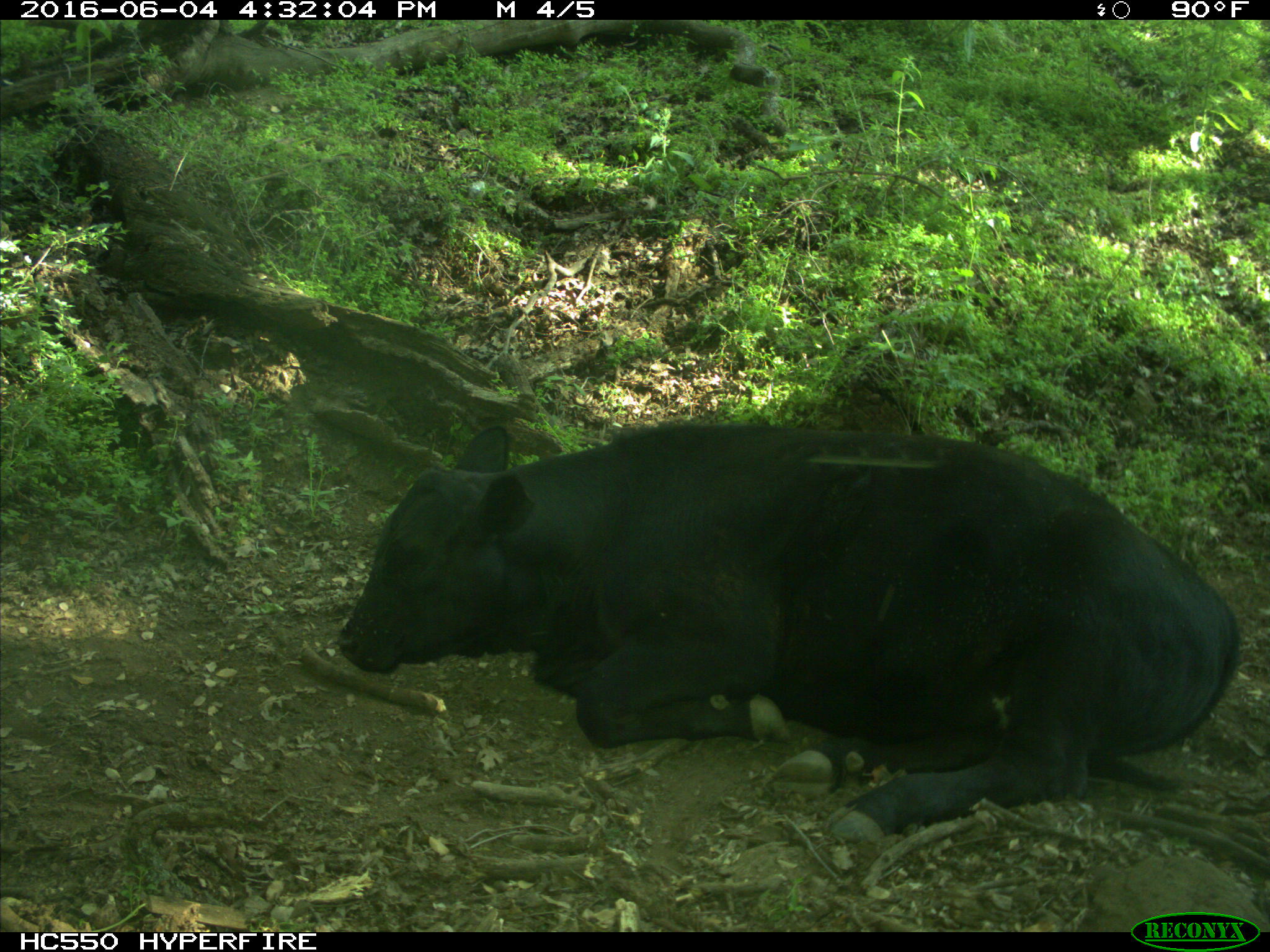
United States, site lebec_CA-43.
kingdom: Animalia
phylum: Chordata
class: Mammalia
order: Artiodactyla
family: Bovidae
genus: Bos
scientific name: Bos taurus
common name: domestic cow